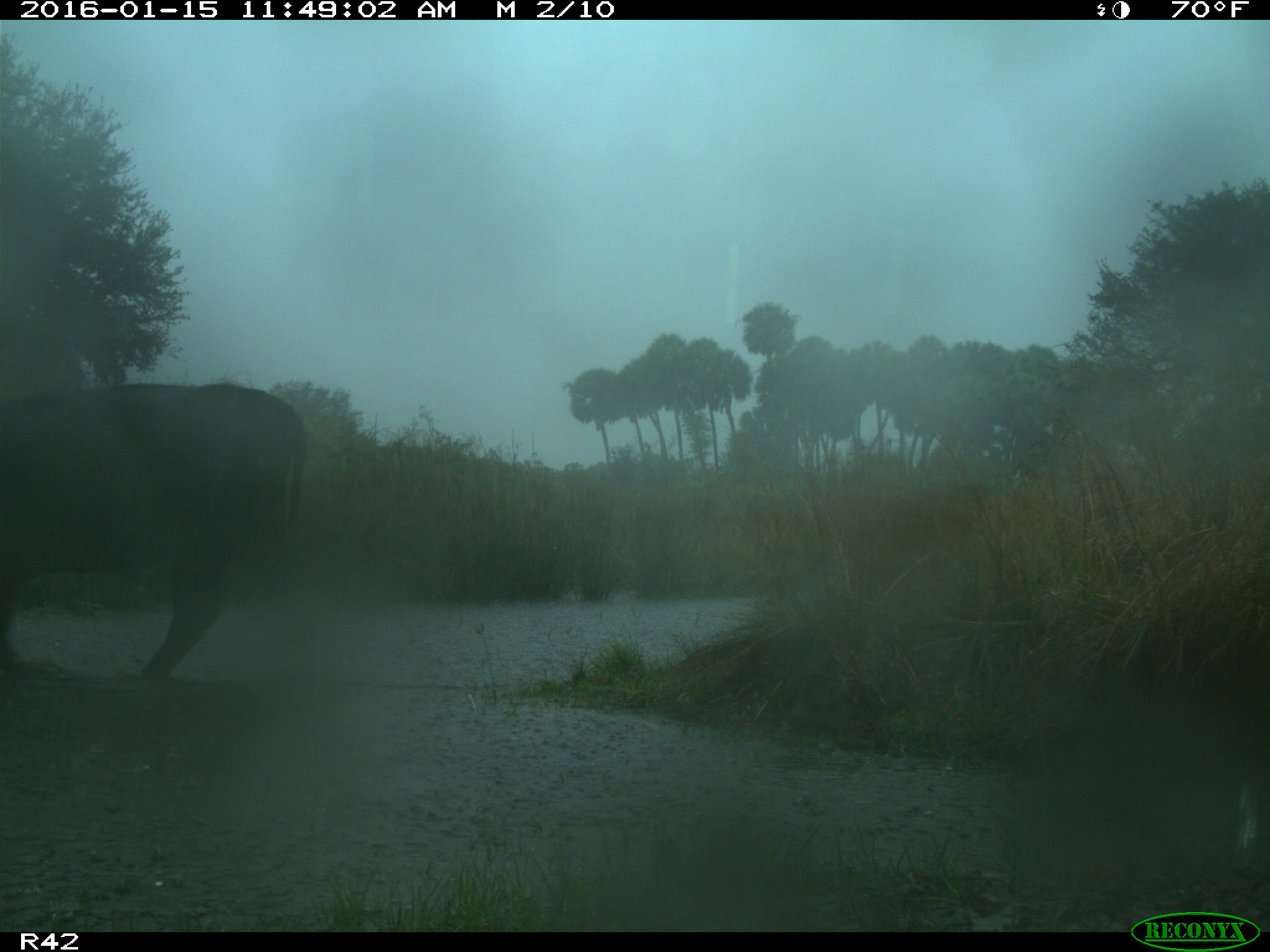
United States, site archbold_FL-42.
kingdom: Animalia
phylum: Chordata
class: Mammalia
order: Artiodactyla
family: Bovidae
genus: Bos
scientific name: Bos taurus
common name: domestic cow